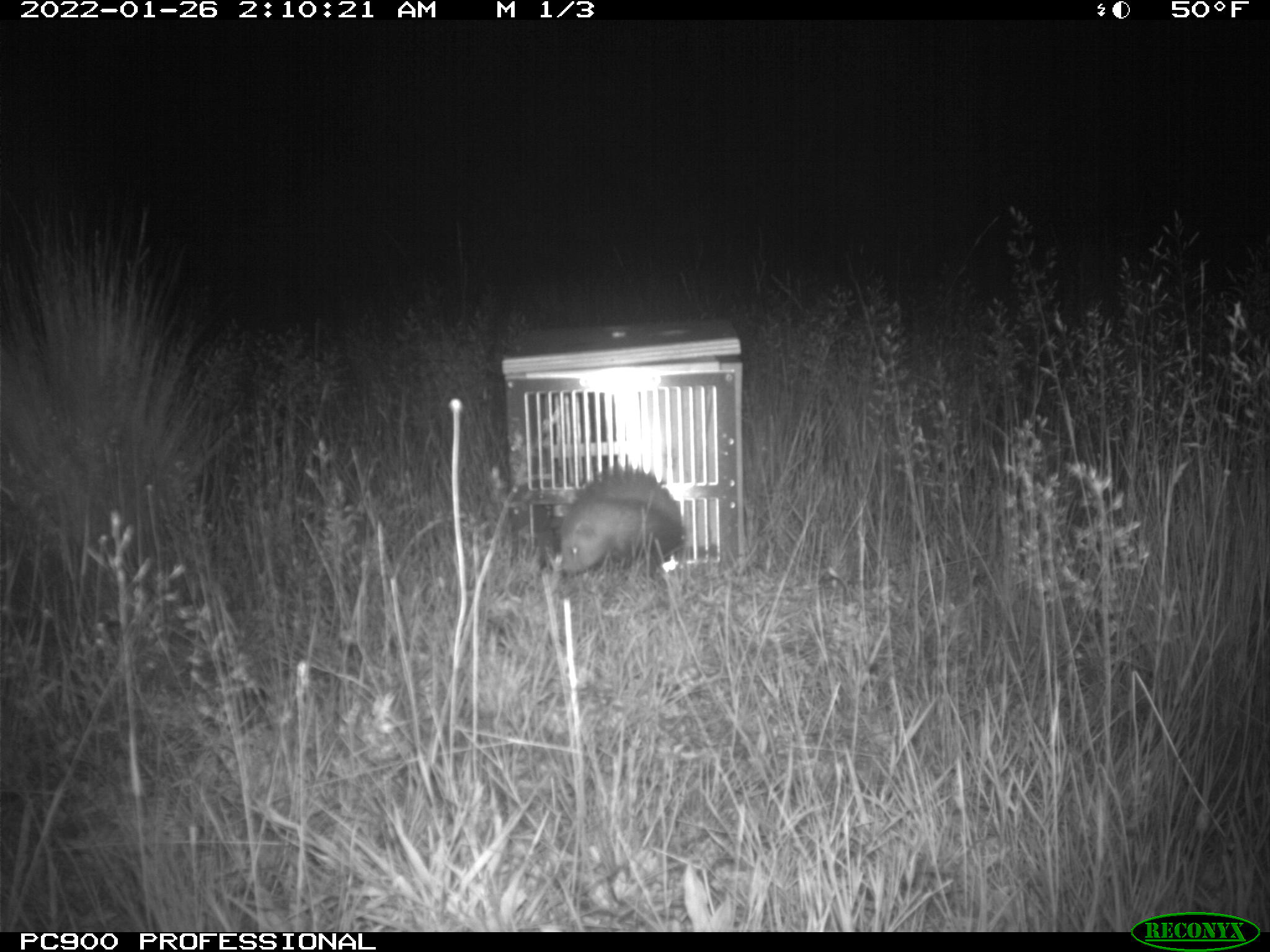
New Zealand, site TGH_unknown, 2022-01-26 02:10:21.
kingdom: Animalia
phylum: Chordata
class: Mammalia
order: Carnivora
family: Mustelidae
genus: Mustela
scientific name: Mustela furo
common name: ferret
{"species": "ferret (Mustela furo)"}